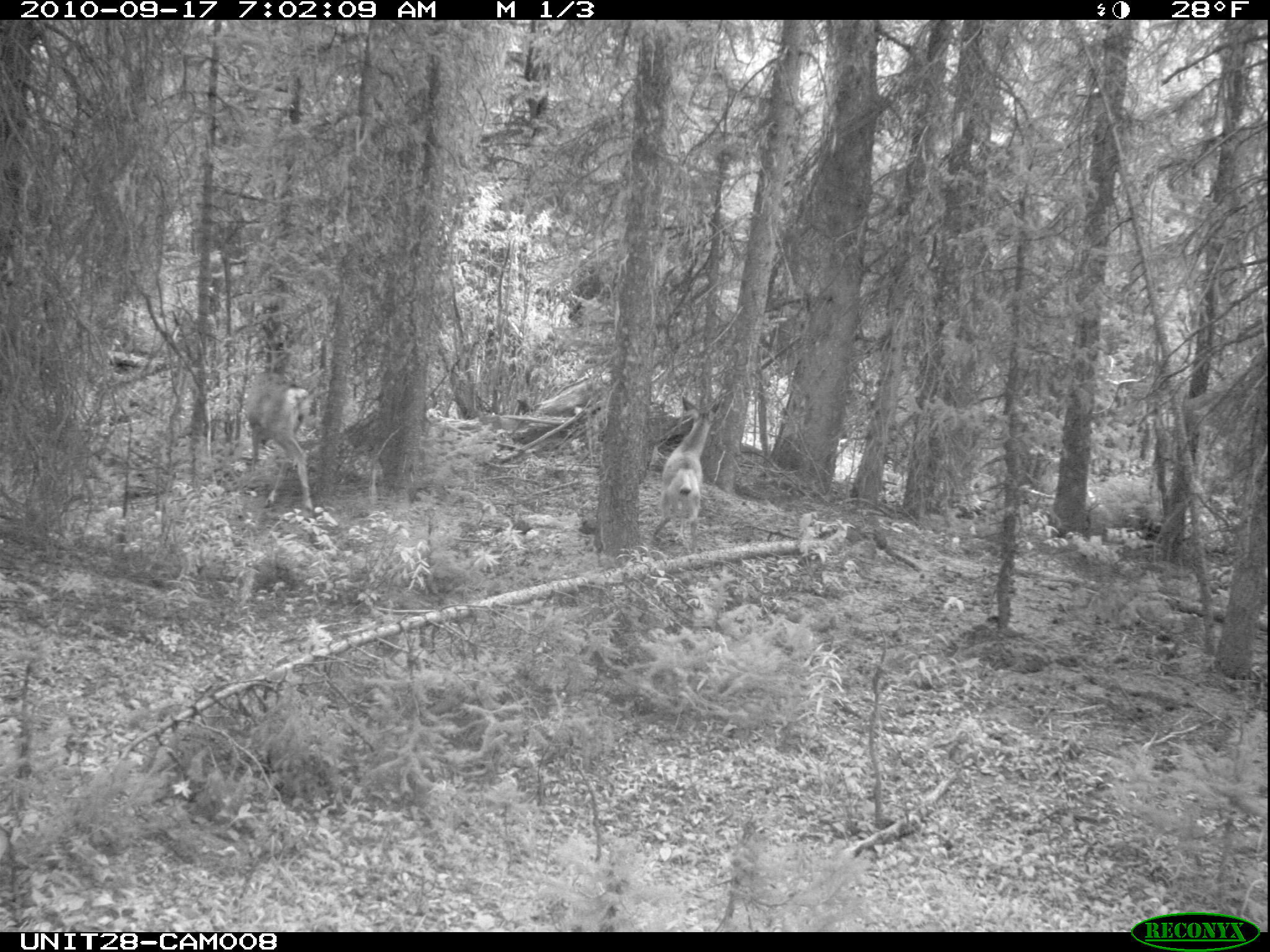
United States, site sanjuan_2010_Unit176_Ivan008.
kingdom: Animalia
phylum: Chordata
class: Mammalia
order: Artiodactyla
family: Cervidae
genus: Odocoileus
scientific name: Odocoileus hemionus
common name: mule deer